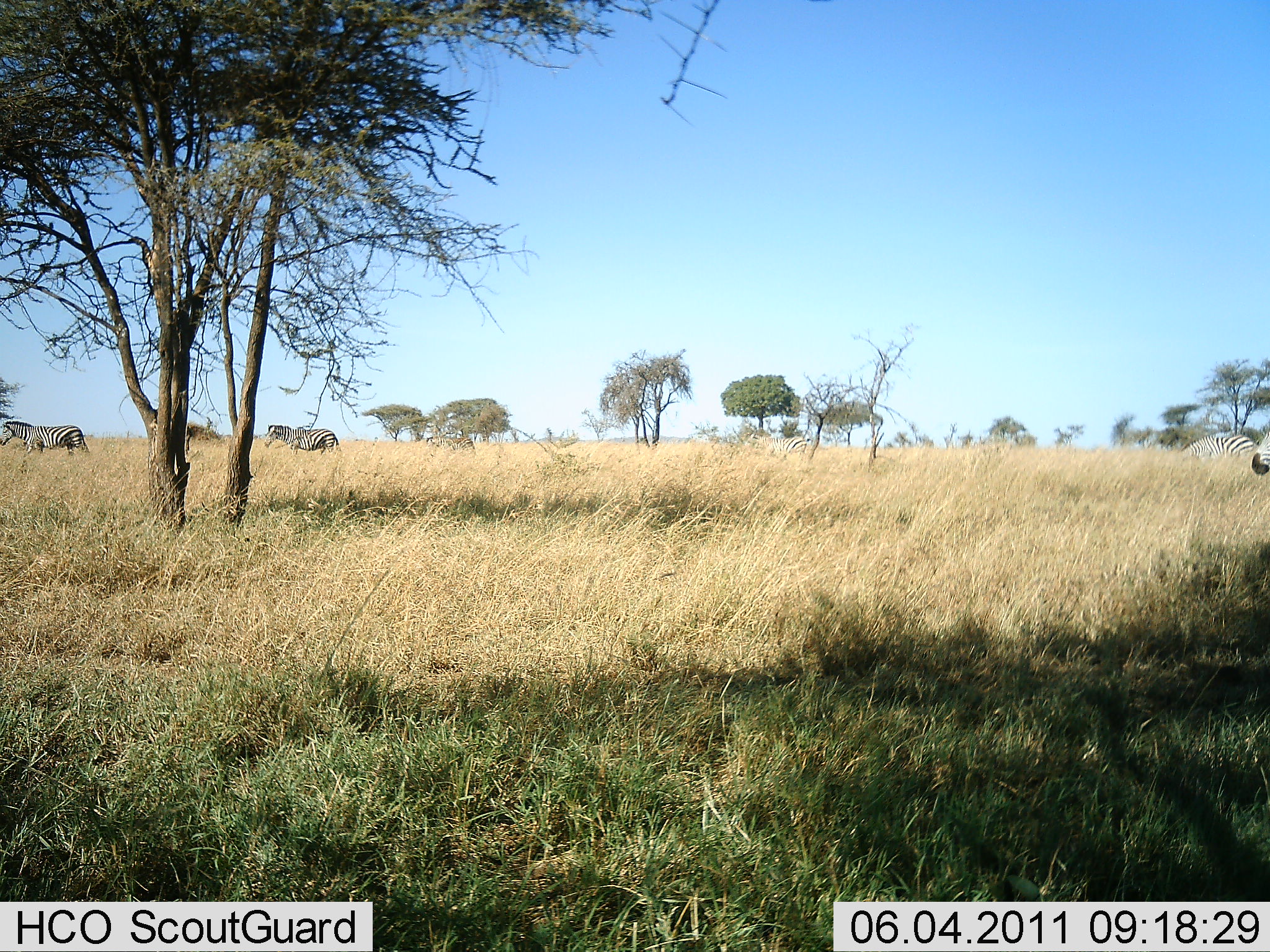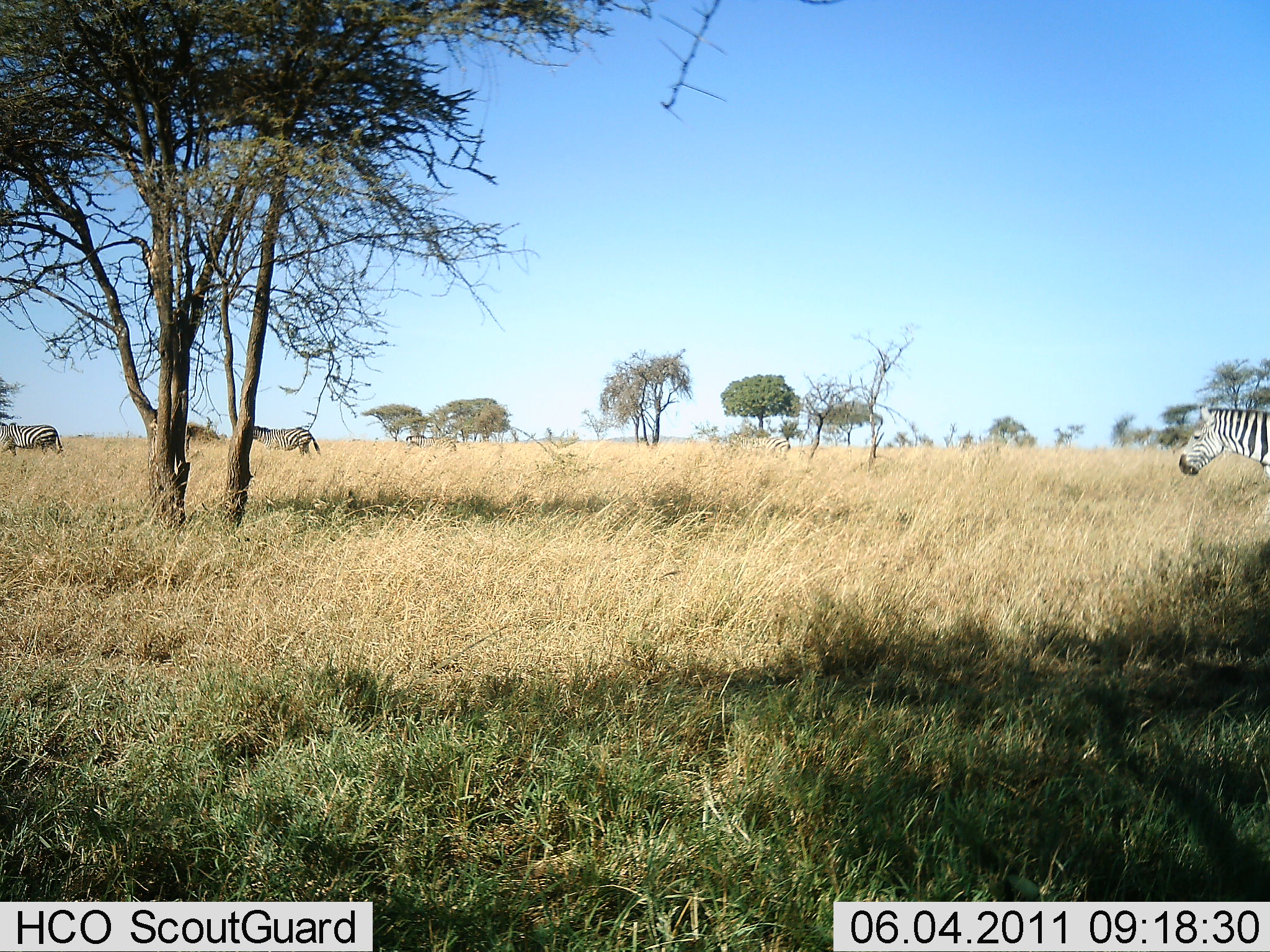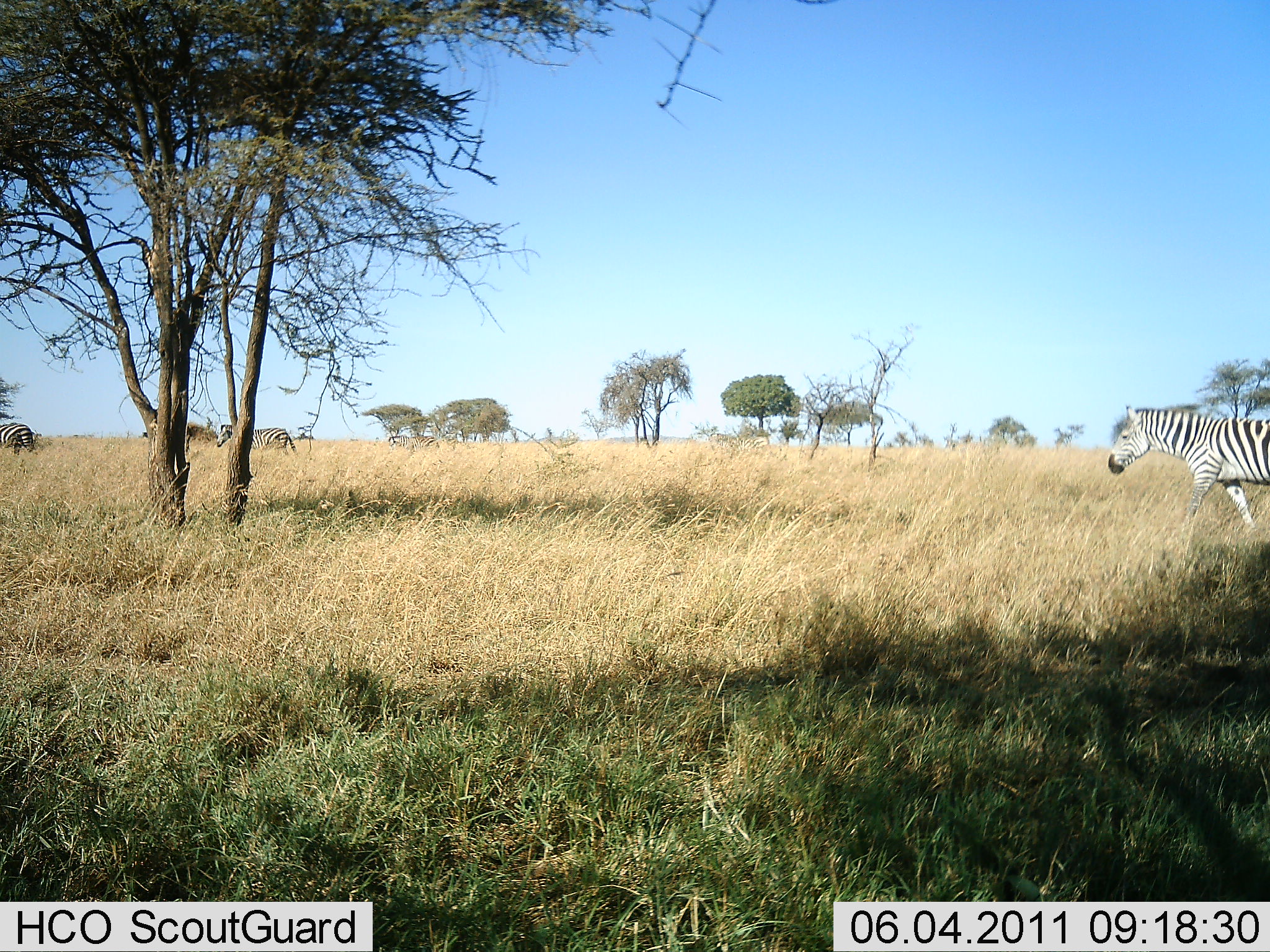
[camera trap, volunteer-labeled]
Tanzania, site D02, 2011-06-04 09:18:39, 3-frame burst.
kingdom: Animalia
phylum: Chordata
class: Mammalia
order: Perissodactyla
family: Equidae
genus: Equus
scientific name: Equus quagga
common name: plains zebra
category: zebra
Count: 4.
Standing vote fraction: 9%.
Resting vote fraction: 0%.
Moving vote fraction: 100%.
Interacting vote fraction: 0%.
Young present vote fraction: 0%.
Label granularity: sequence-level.